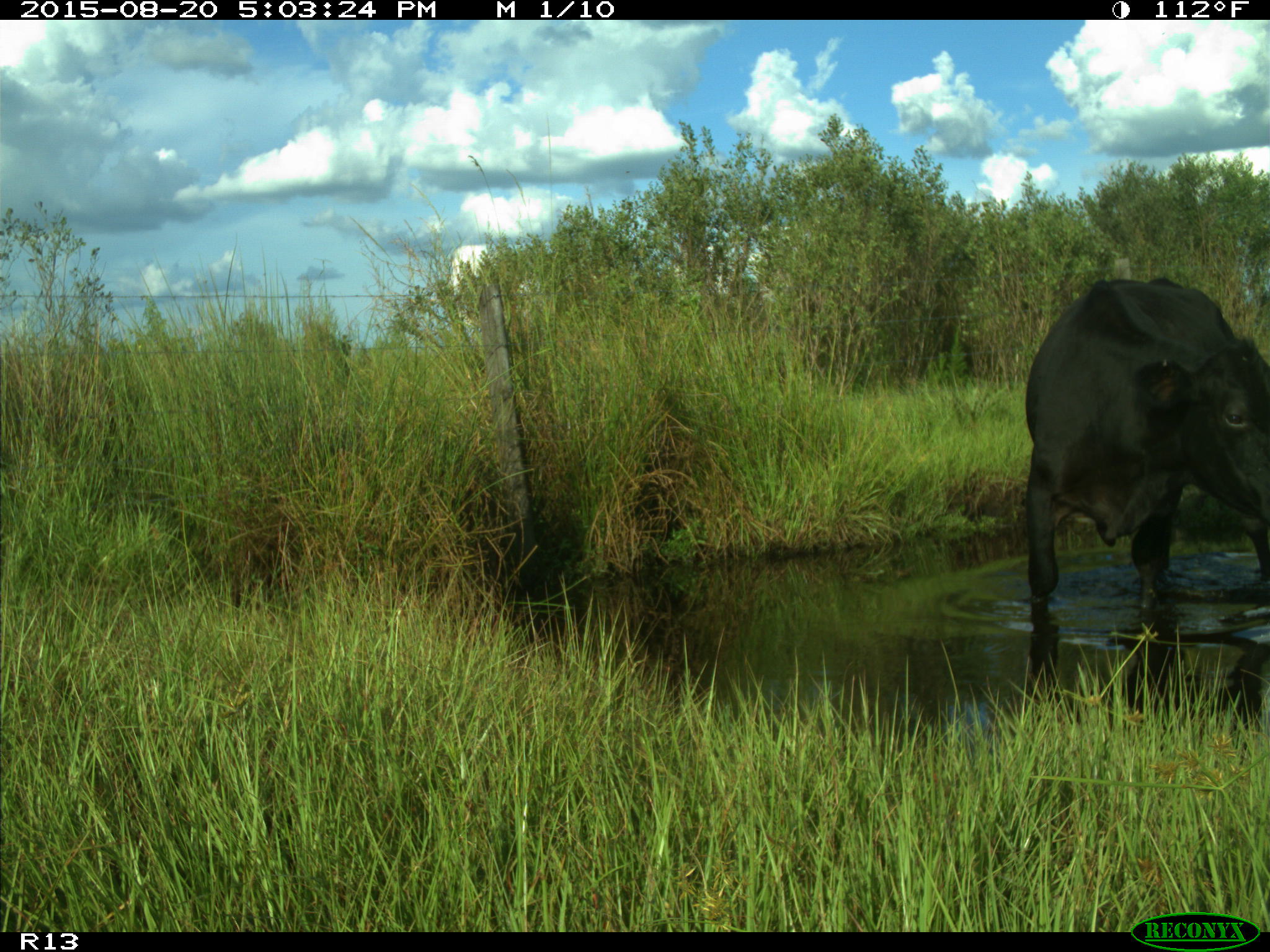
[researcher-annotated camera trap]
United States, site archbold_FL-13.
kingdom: Animalia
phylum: Chordata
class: Mammalia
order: Artiodactyla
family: Bovidae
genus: Bos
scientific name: Bos taurus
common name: domestic cow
Bos taurus (domestic cow).